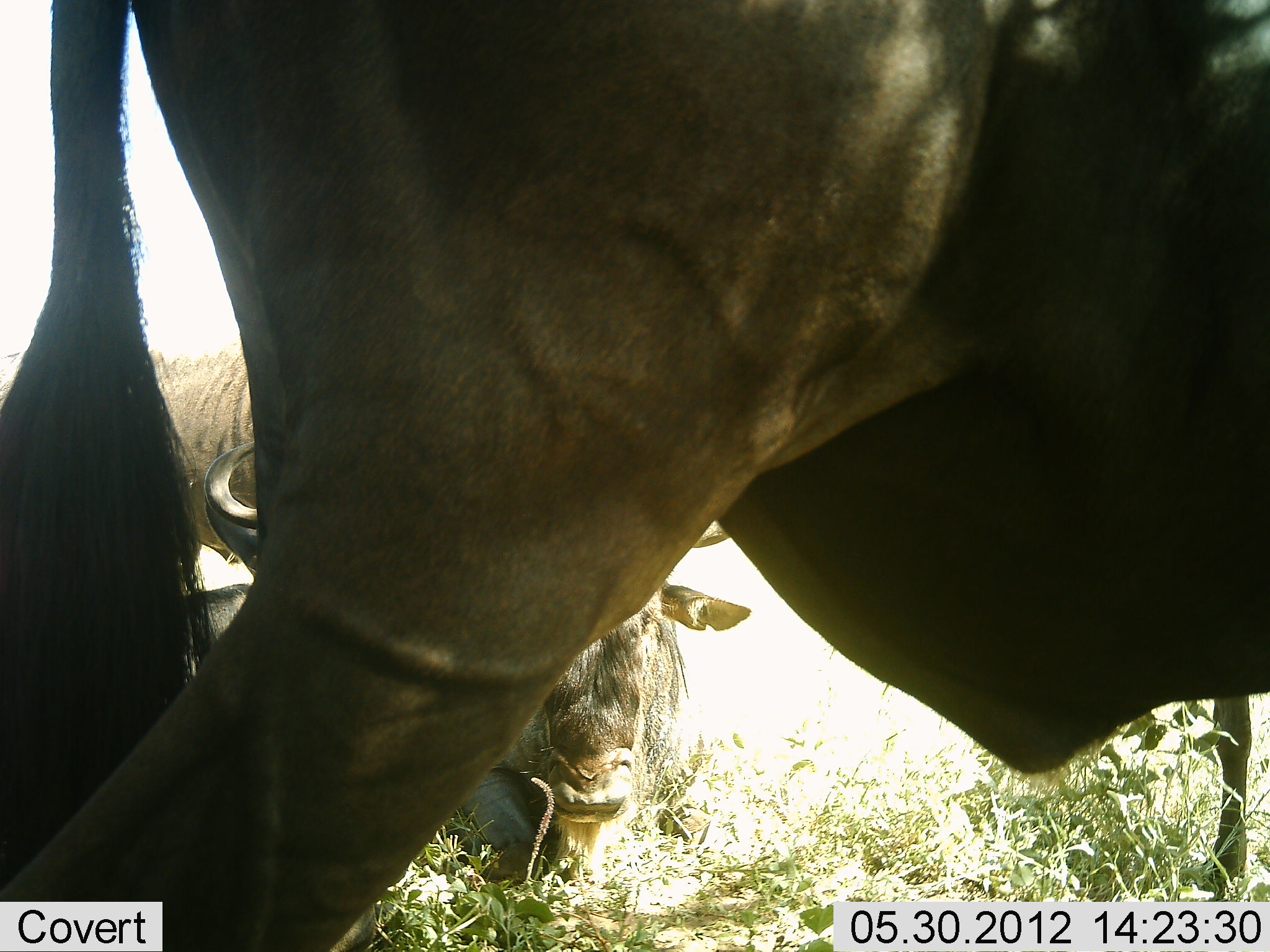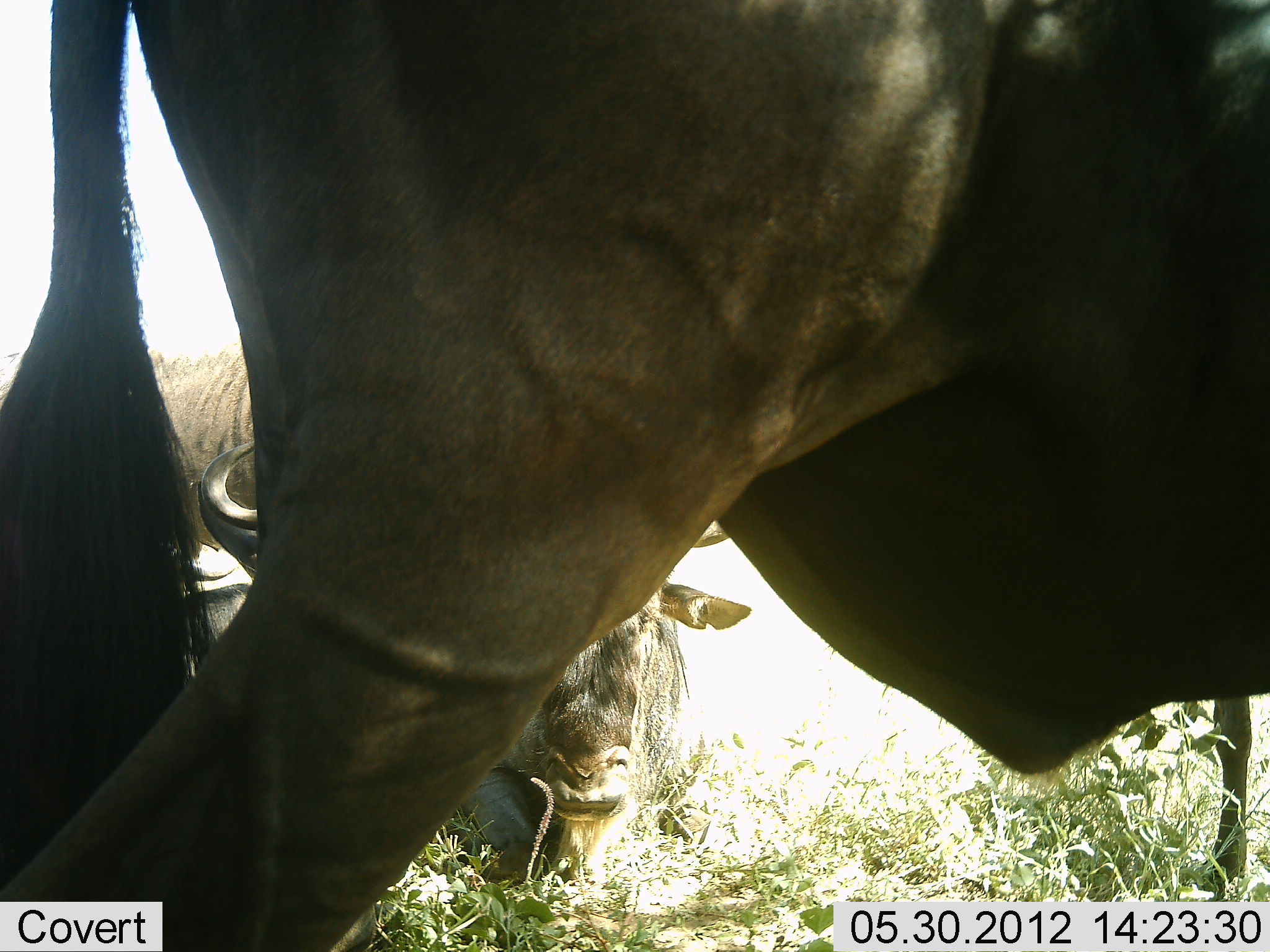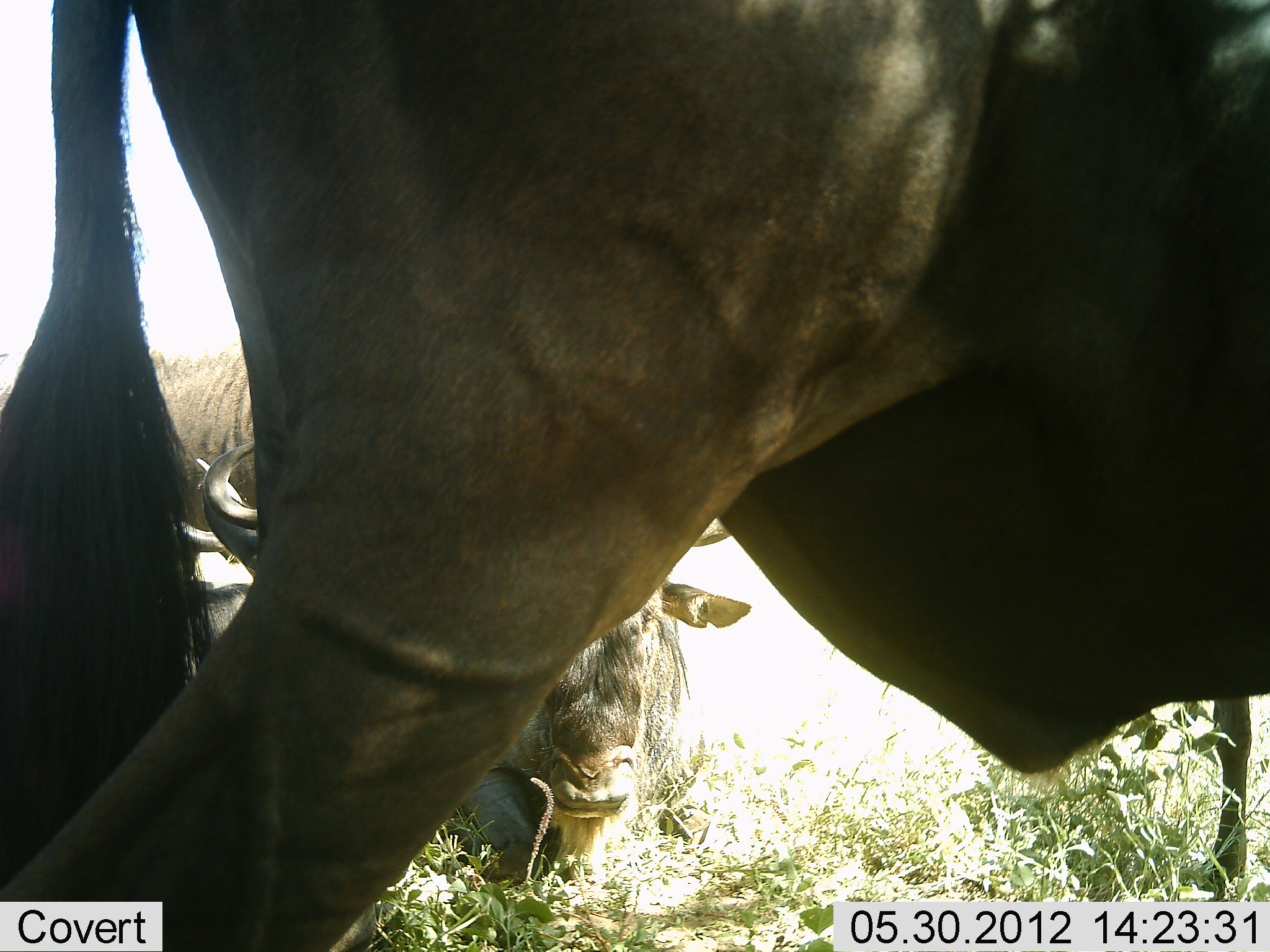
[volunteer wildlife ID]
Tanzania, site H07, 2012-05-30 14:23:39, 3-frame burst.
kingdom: Animalia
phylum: Chordata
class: Mammalia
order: Artiodactyla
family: Bovidae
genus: Connochaetes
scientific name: Connochaetes taurinus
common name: blue wildebeest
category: wildebeest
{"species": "wildebeest (blue wildebeest) (Connochaetes taurinus)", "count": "3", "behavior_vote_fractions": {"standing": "80%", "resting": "100%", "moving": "0%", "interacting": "0%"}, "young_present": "0%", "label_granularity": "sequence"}